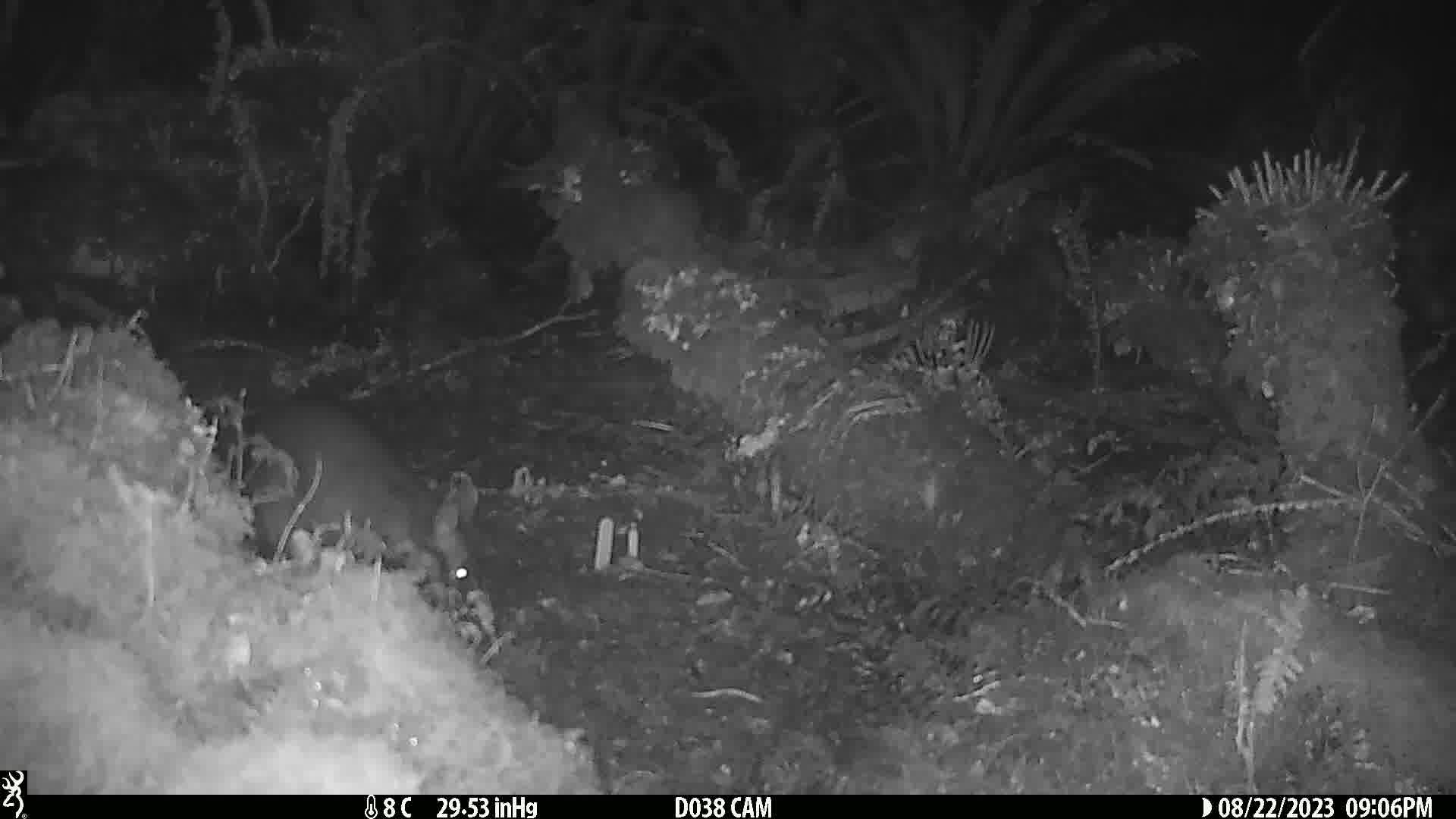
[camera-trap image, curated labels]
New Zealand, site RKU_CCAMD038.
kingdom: Animalia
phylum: Chordata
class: Mammalia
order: Diprotodontia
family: Phalangeridae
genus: Trichosurus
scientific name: Trichosurus vulpecula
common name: common brushtail possum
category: possum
Possum (common brushtail possum) (Trichosurus vulpecula).